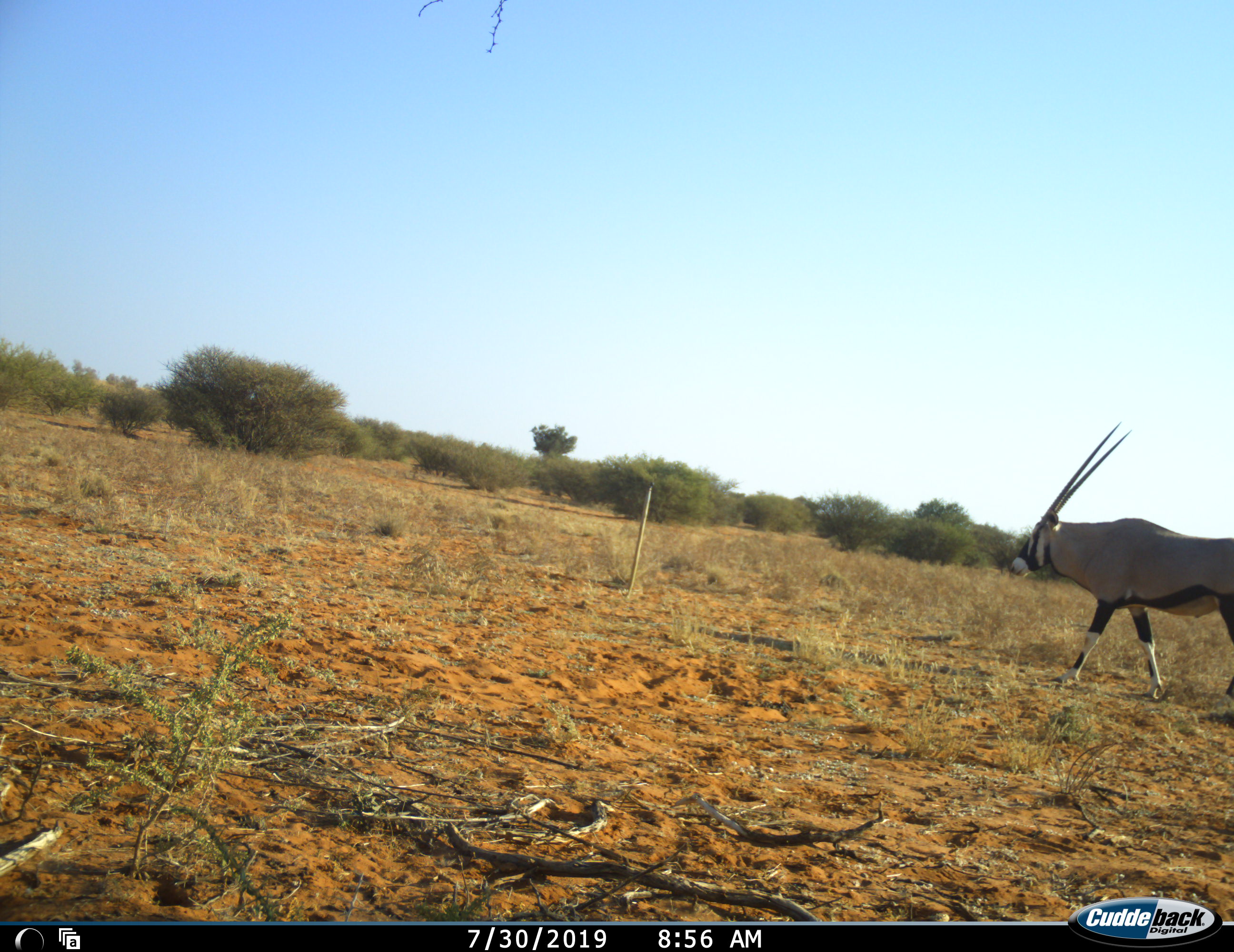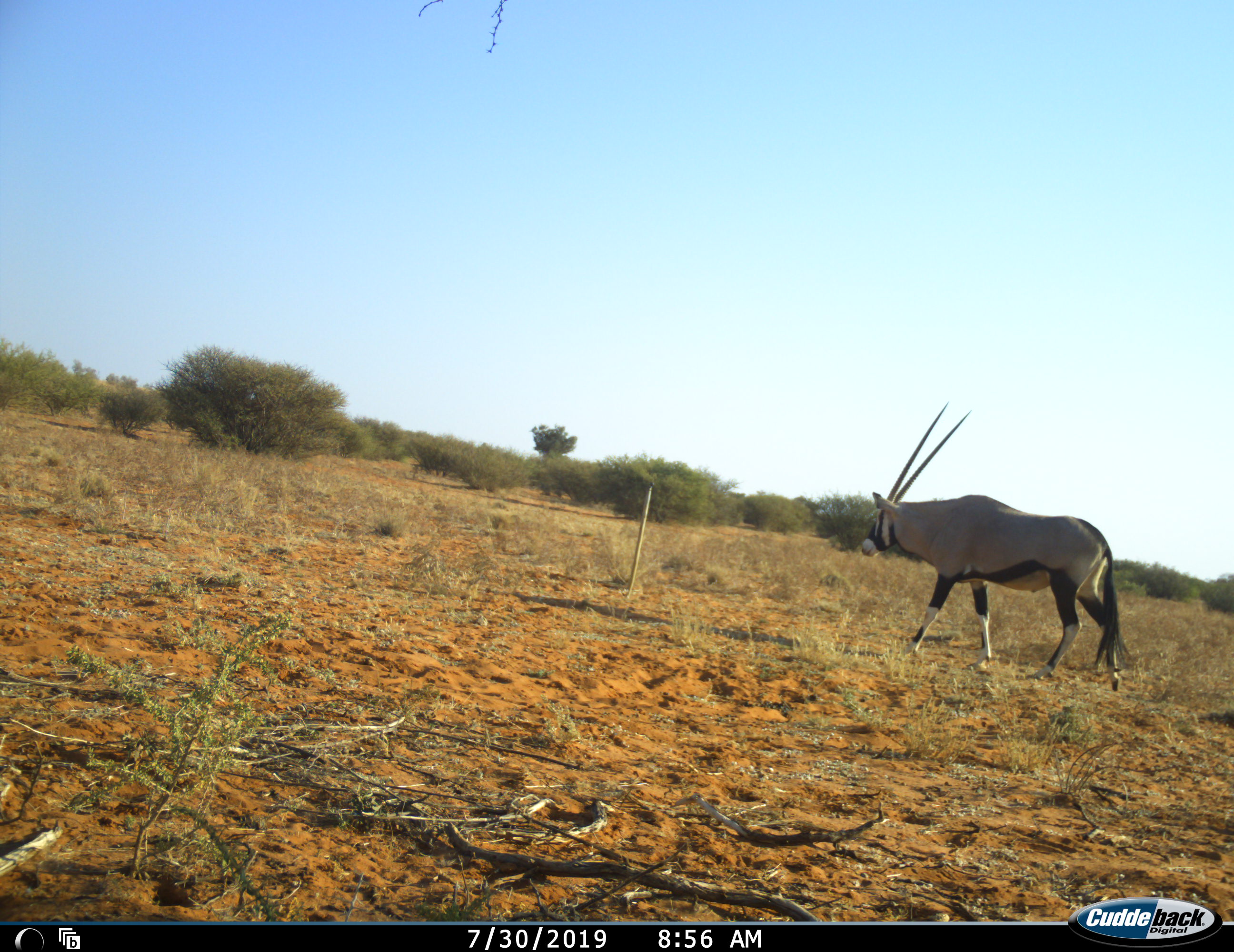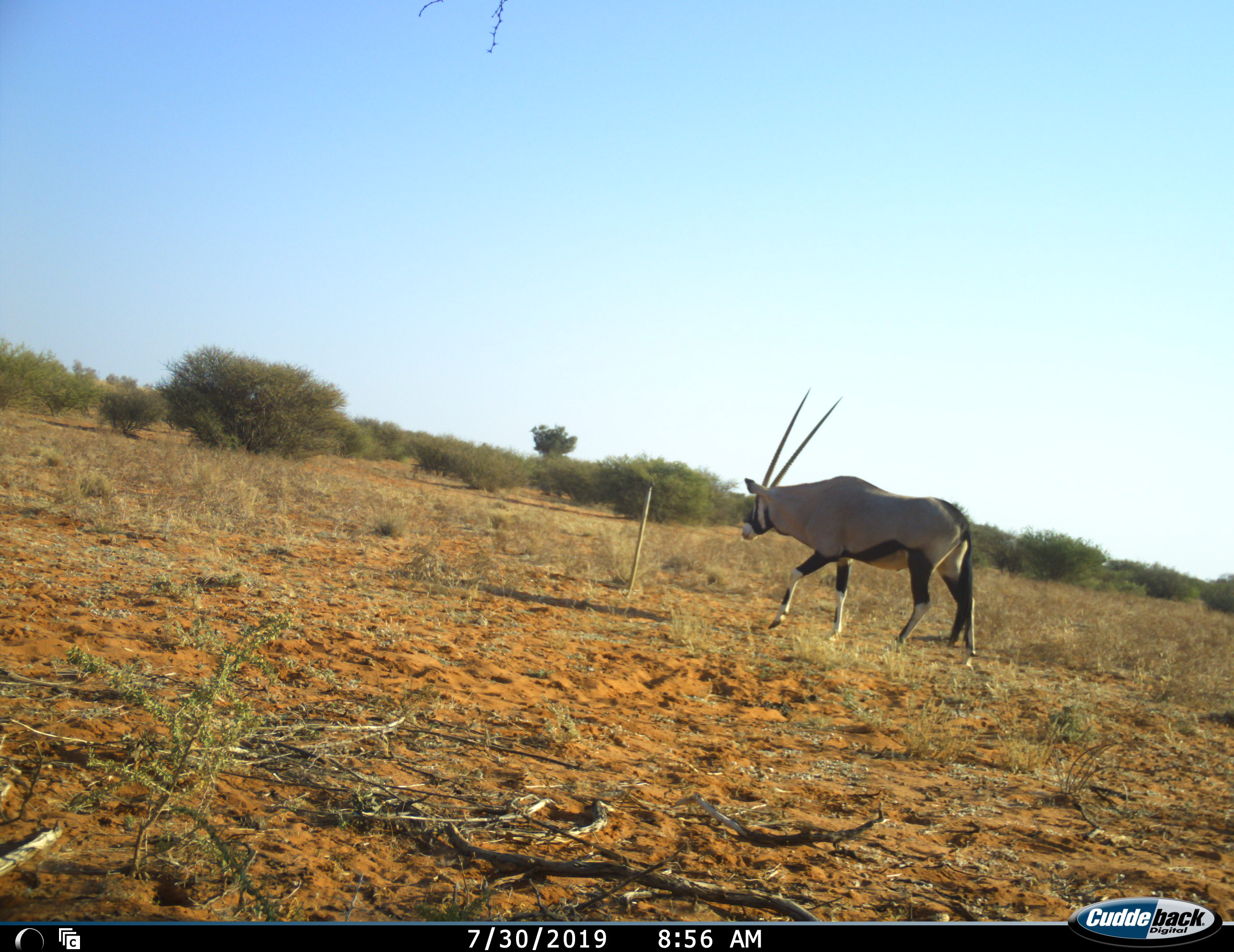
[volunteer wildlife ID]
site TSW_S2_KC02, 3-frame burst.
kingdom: Animalia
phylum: Chordata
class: Mammalia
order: Artiodactyla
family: Bovidae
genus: Oryx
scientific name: Oryx gazella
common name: gemsbok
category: oryx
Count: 1.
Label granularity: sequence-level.